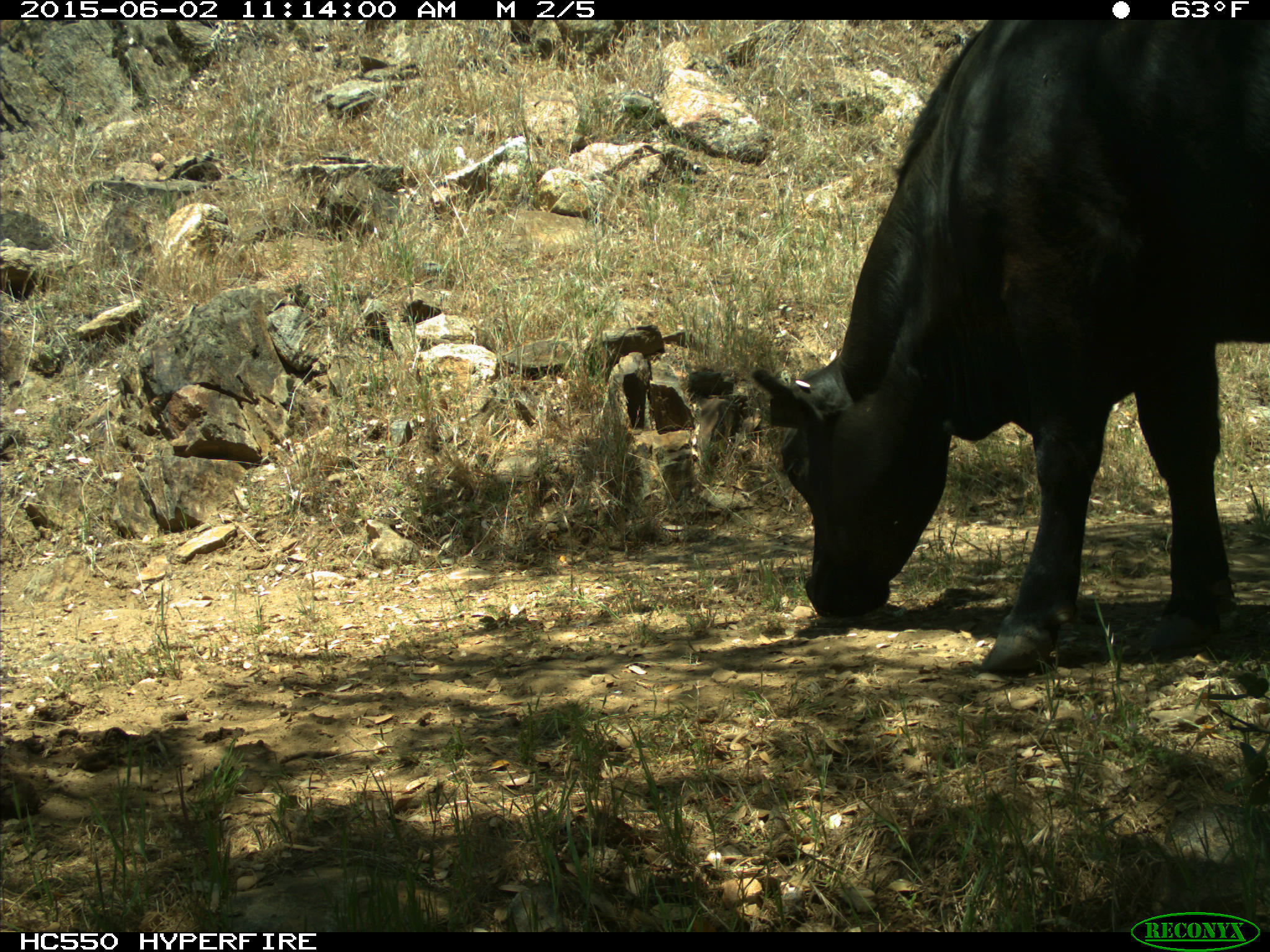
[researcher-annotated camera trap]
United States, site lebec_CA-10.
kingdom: Animalia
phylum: Chordata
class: Mammalia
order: Artiodactyla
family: Bovidae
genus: Bos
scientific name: Bos taurus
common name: domestic cow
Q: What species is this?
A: Bos taurus (domestic cow).